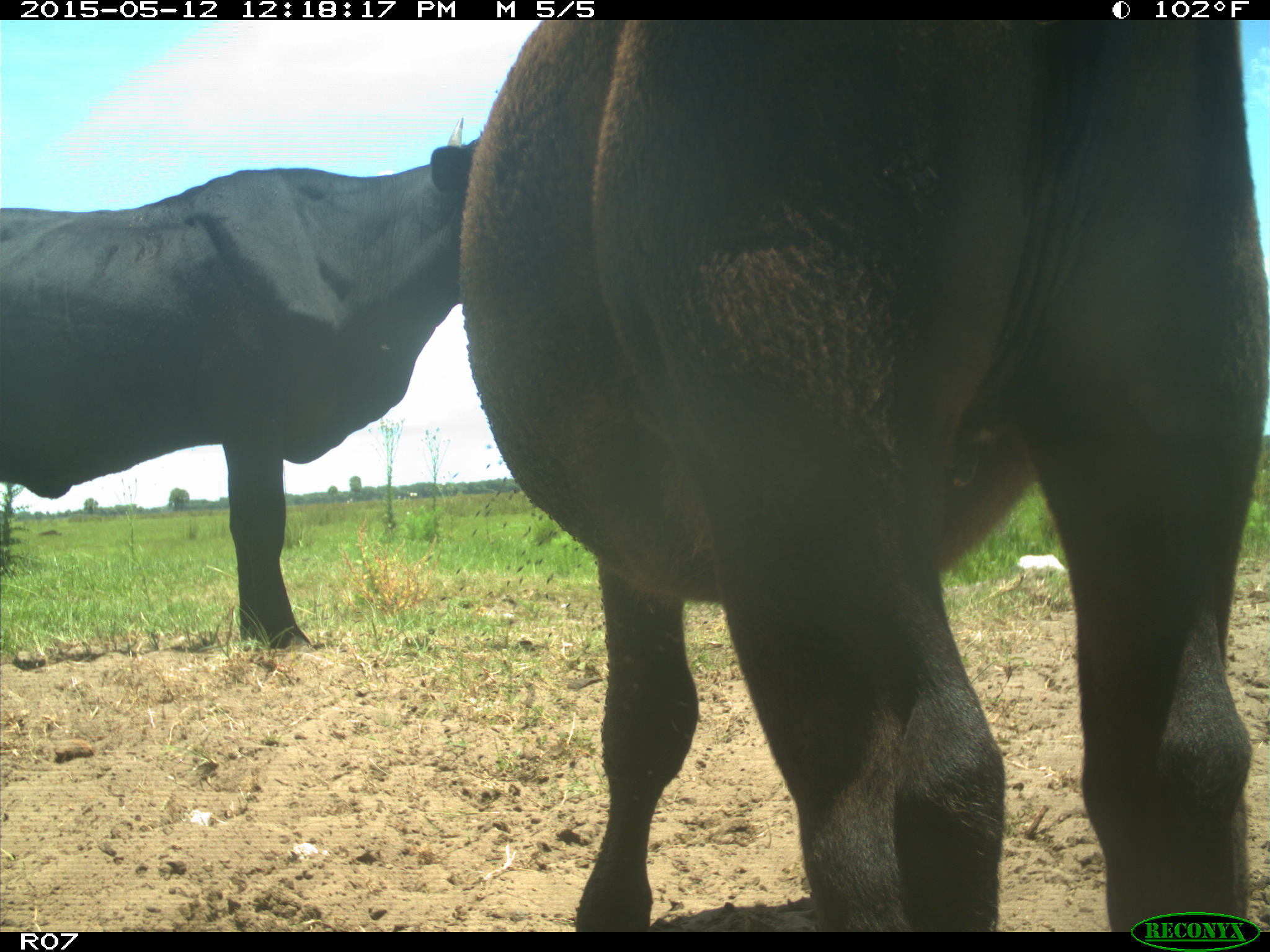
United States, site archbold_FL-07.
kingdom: Animalia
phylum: Chordata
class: Mammalia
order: Artiodactyla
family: Bovidae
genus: Bos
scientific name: Bos taurus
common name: domestic cow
Bos taurus (domestic cow).